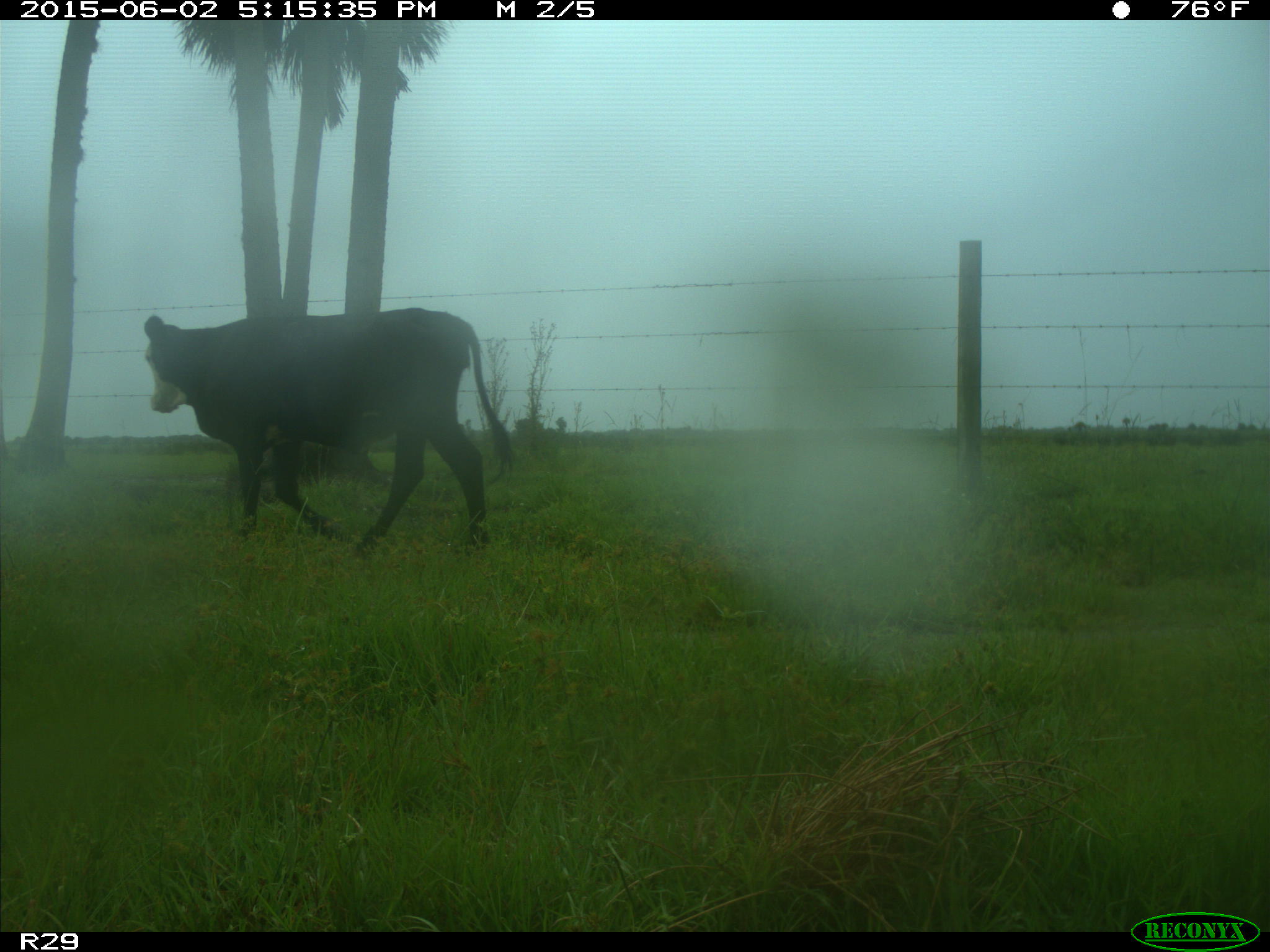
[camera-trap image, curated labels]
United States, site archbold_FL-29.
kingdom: Animalia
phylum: Chordata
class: Mammalia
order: Artiodactyla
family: Bovidae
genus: Bos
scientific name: Bos taurus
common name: domestic cow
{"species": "Bos taurus (domestic cow)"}